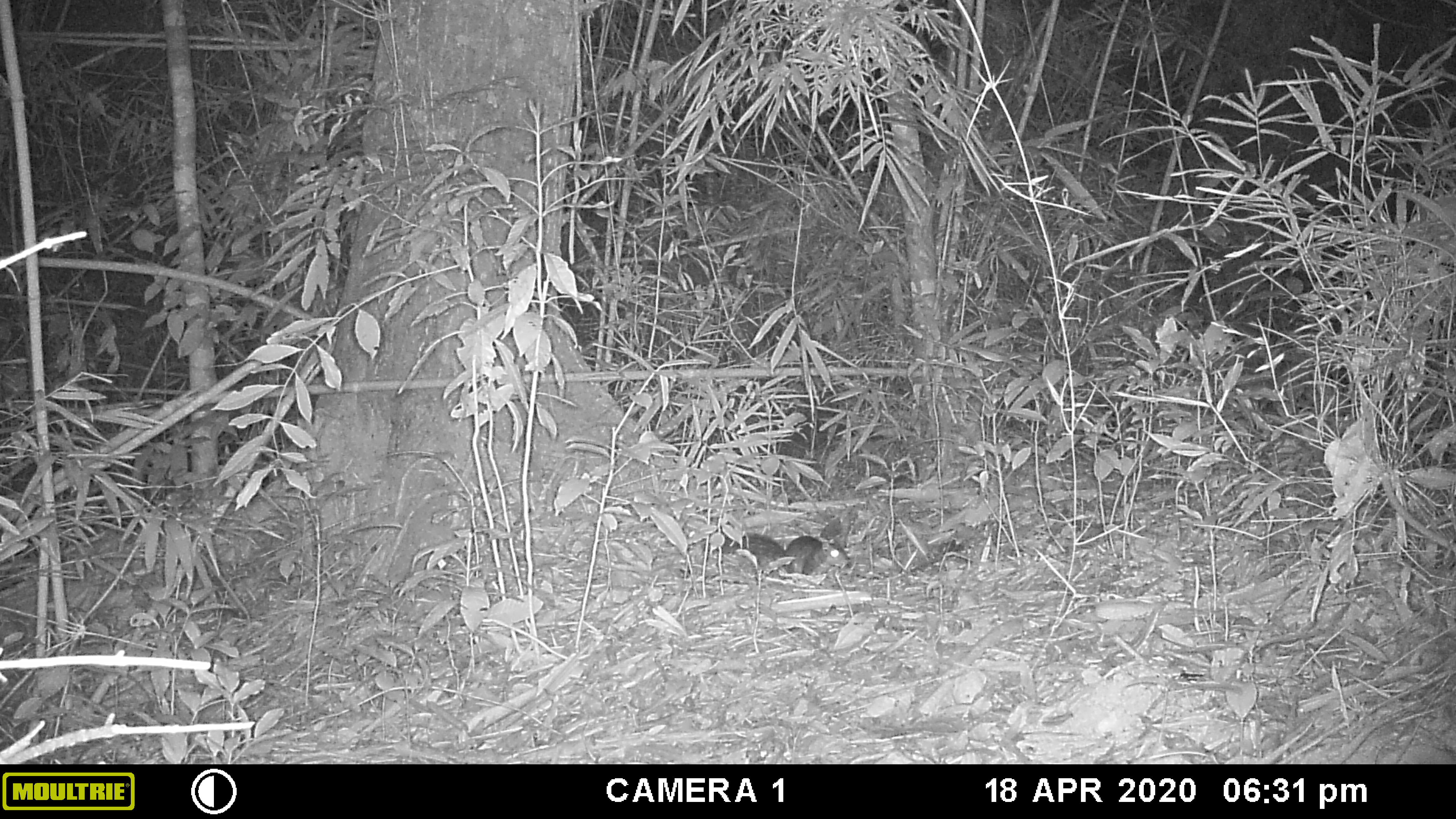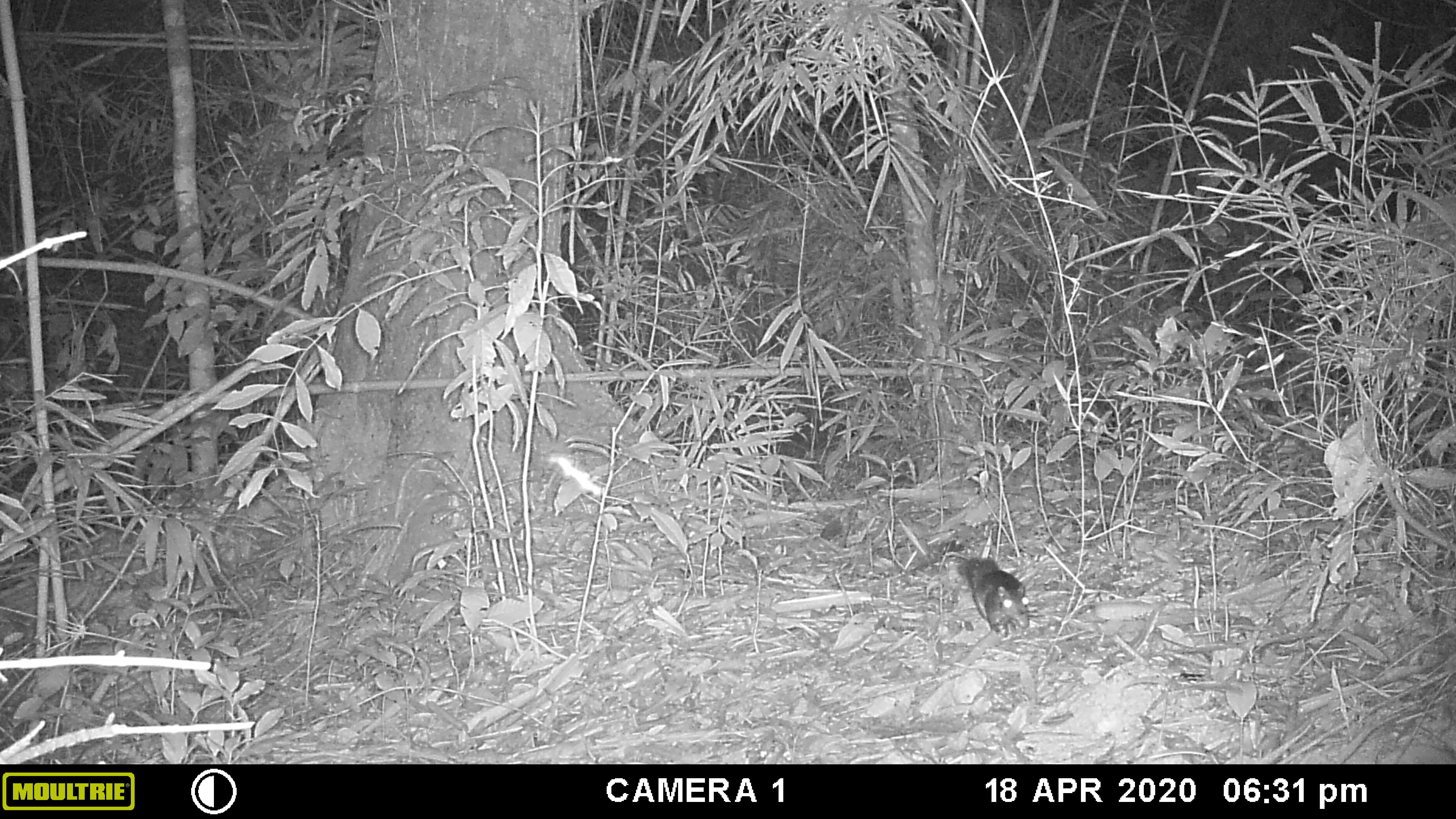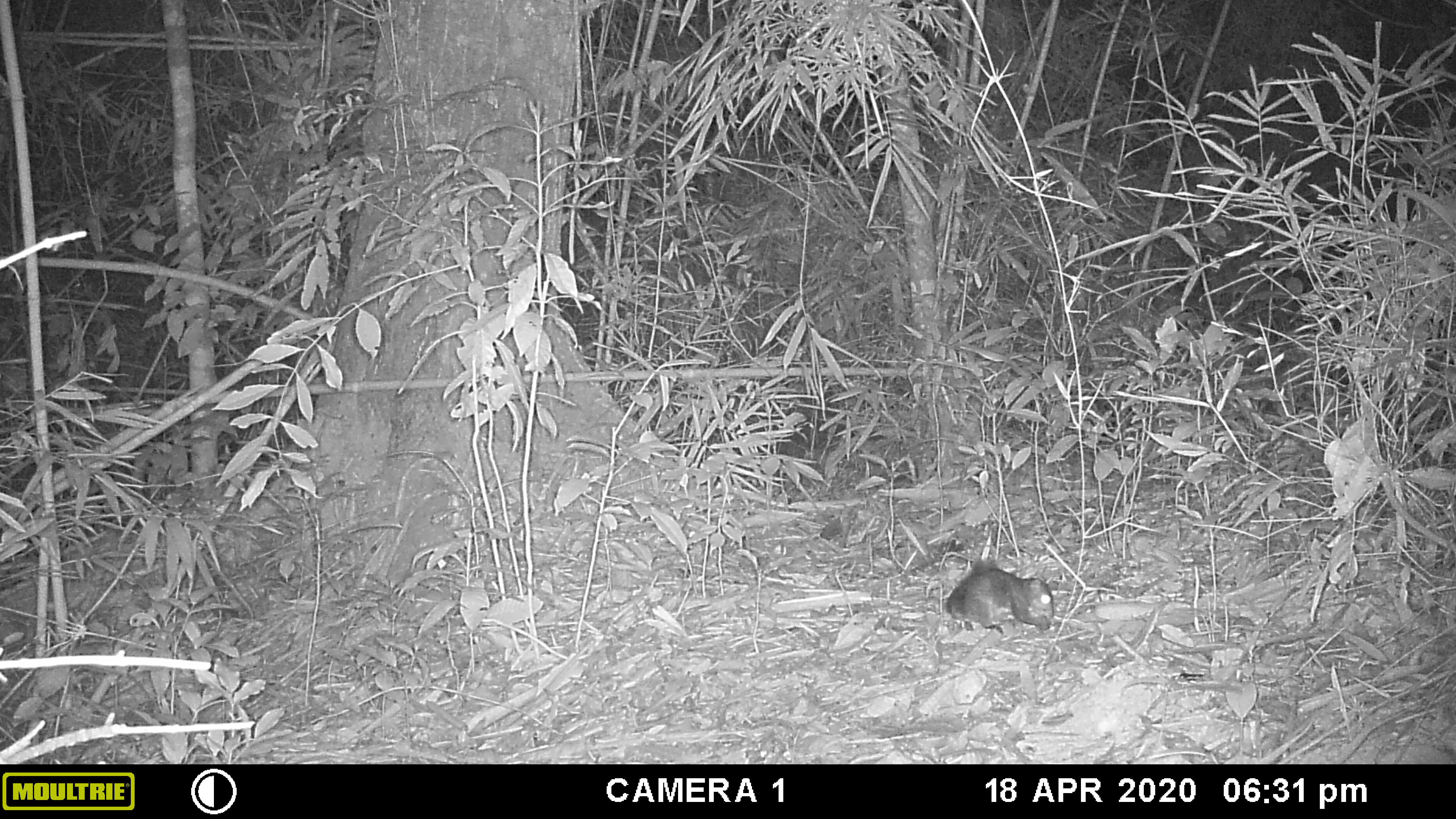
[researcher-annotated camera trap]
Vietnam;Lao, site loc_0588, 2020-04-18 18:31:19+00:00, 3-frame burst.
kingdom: Animalia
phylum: Chordata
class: Mammalia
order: Rodentia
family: Sciuridae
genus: Dremomys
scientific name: Dremomys rufigenis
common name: red-cheeked squirrel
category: red cheeked squirrel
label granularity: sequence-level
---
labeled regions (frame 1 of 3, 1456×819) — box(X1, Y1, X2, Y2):
red cheeked squirrel: box(716, 532, 851, 579)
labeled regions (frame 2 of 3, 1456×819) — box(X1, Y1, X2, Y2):
red cheeked squirrel: box(958, 555, 1030, 636)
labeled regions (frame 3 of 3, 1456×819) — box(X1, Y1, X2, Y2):
red cheeked squirrel: box(944, 557, 1059, 633)